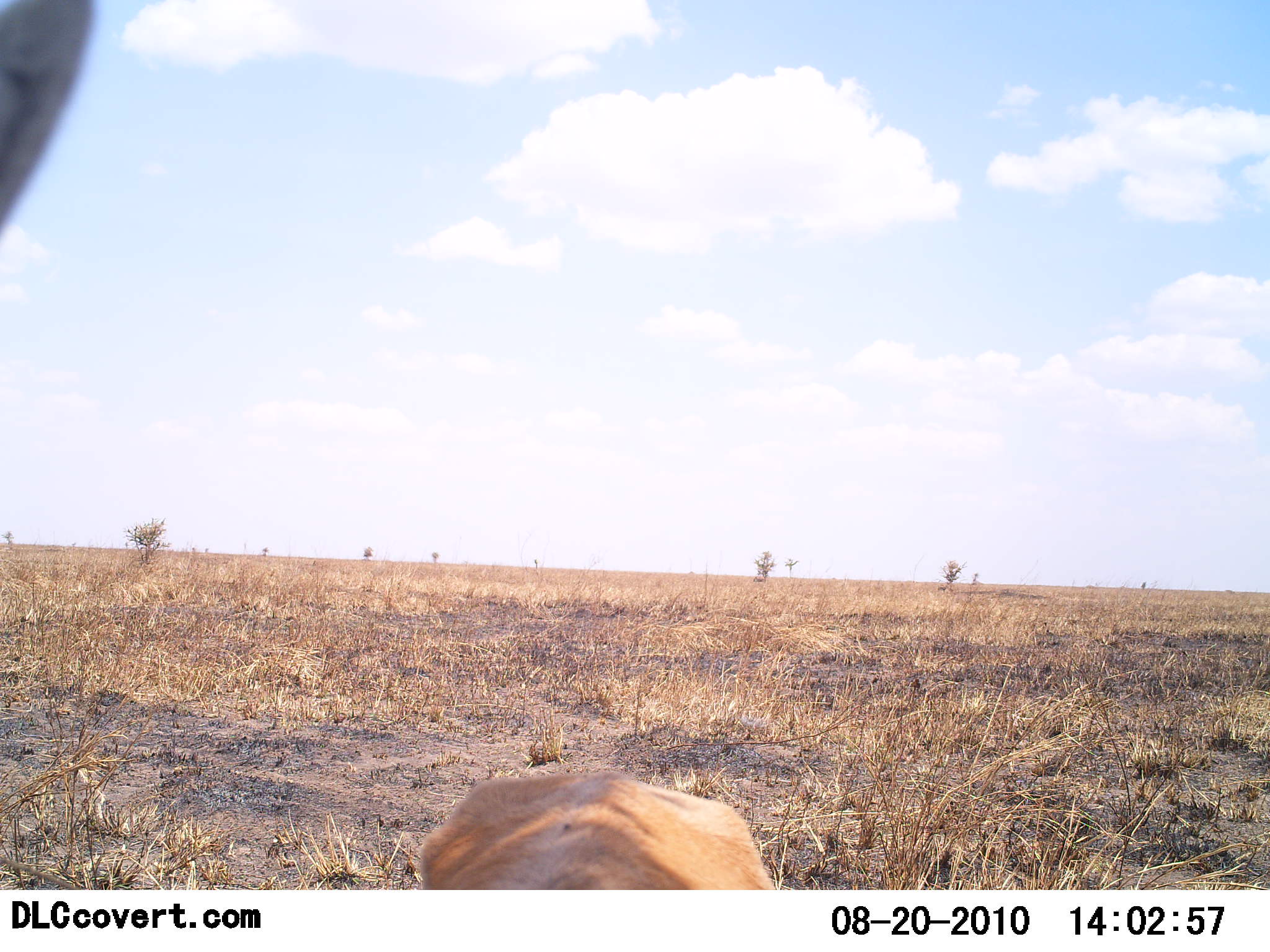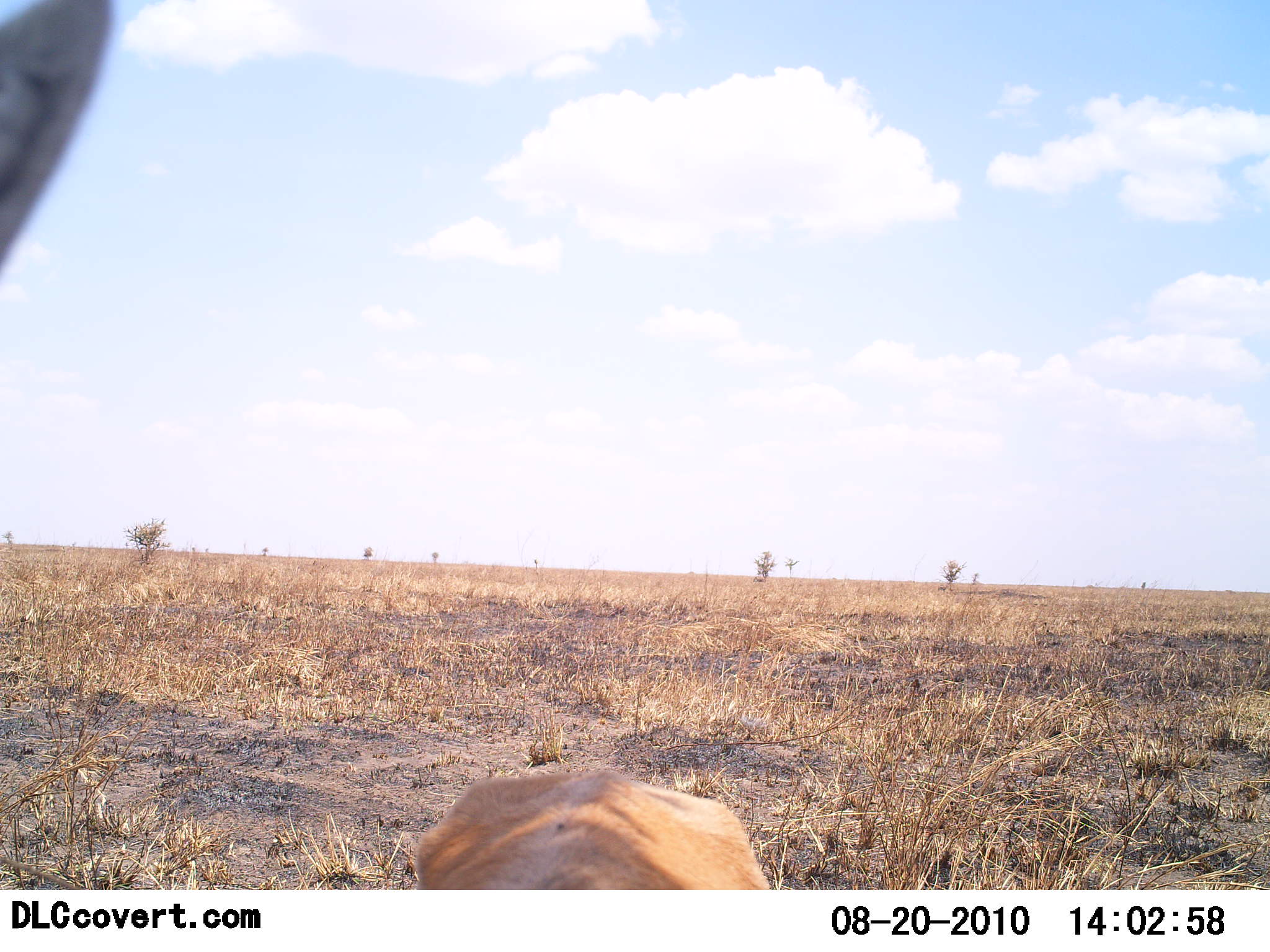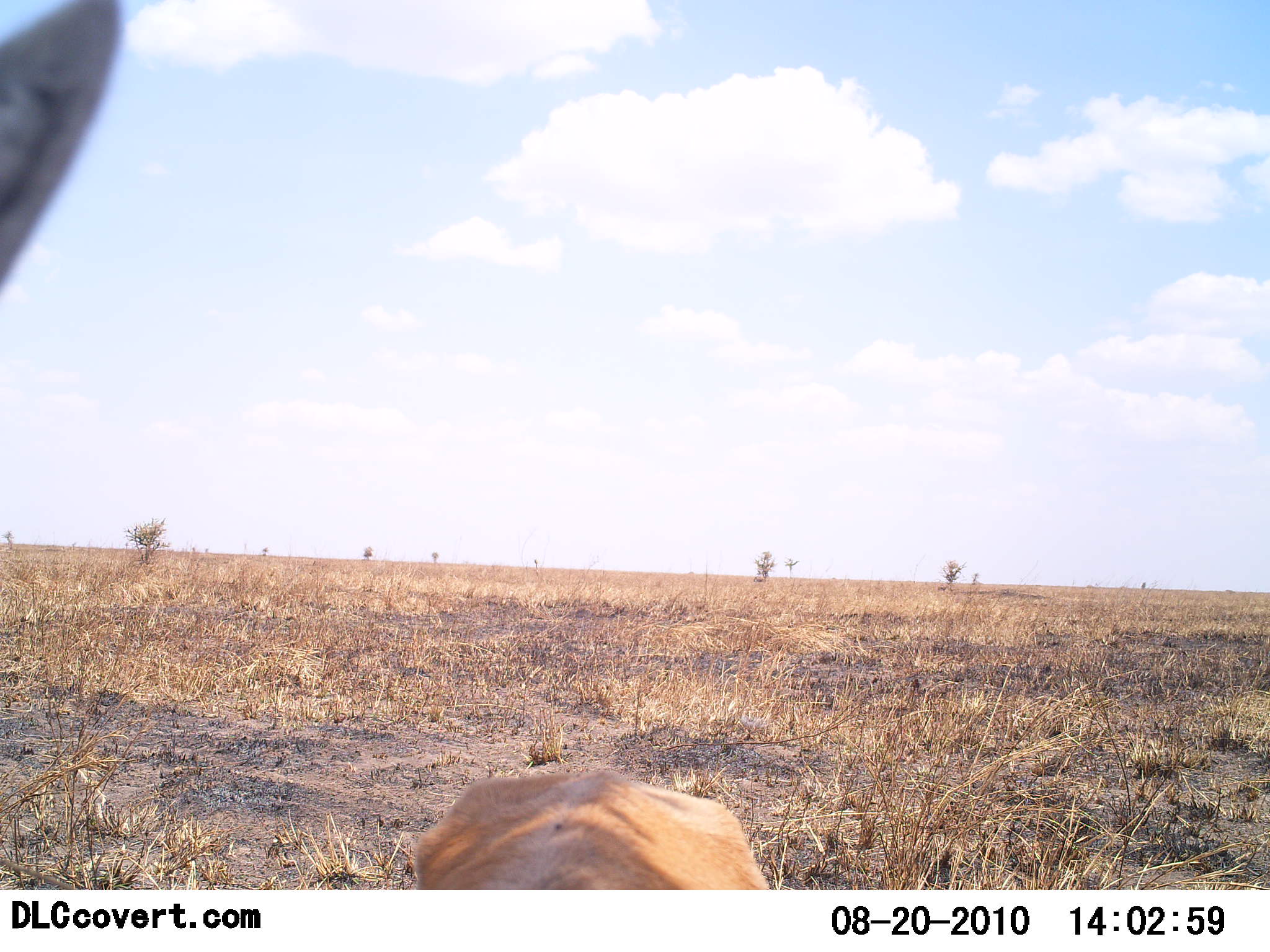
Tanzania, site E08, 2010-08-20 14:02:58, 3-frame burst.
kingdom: Animalia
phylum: Chordata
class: Mammalia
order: Artiodactyla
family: Bovidae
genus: Eudorcas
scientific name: Eudorcas thomsonii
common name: thomson's gazelle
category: gazellethomsons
Gazellethomsons (thomson's gazelle) (Eudorcas thomsonii), count 1. Behavior (volunteer vote fractions): standing 100%, resting 0%, moving 0%, interacting 0%. Young present (vote fraction): 0%. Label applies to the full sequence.